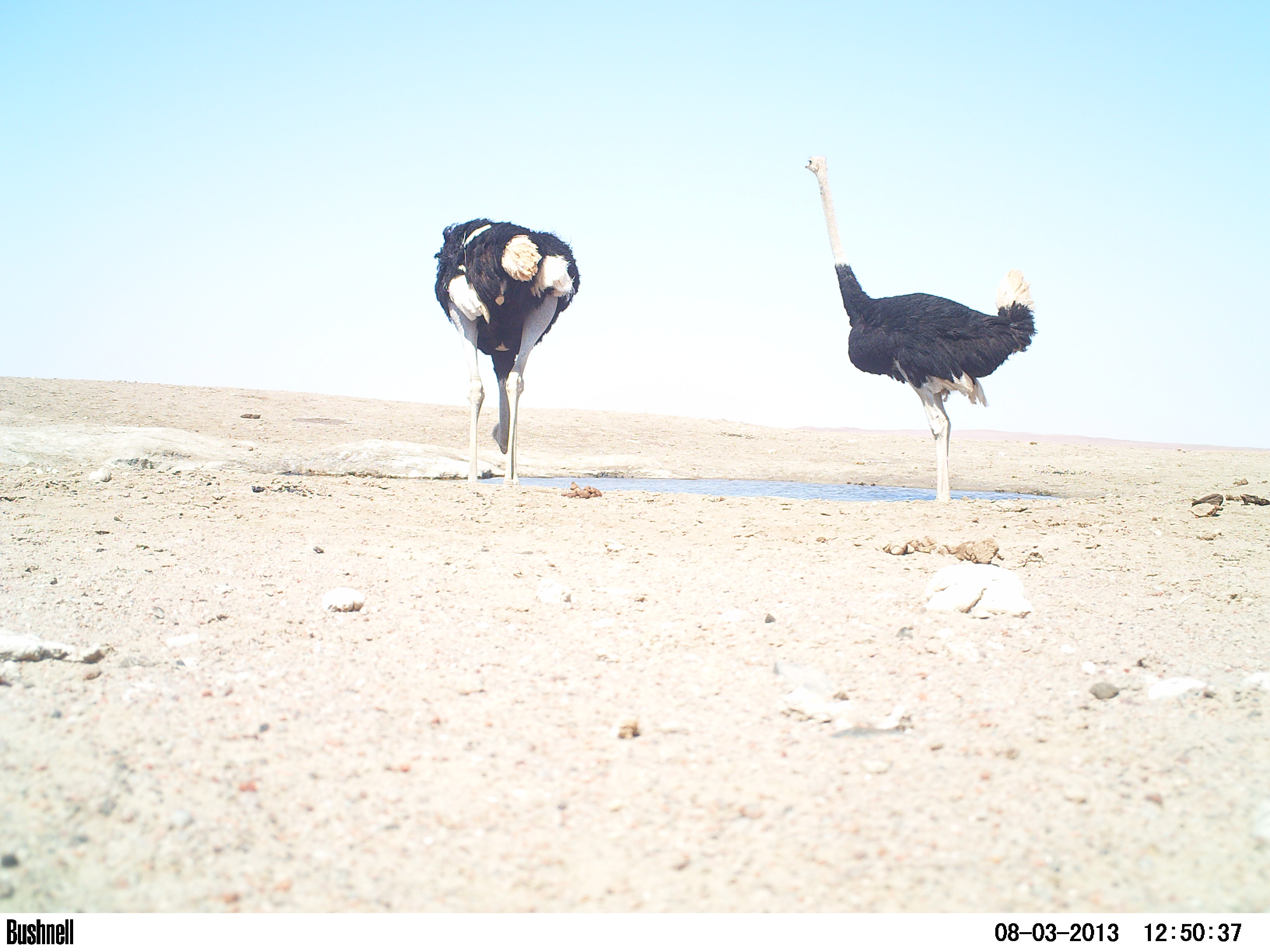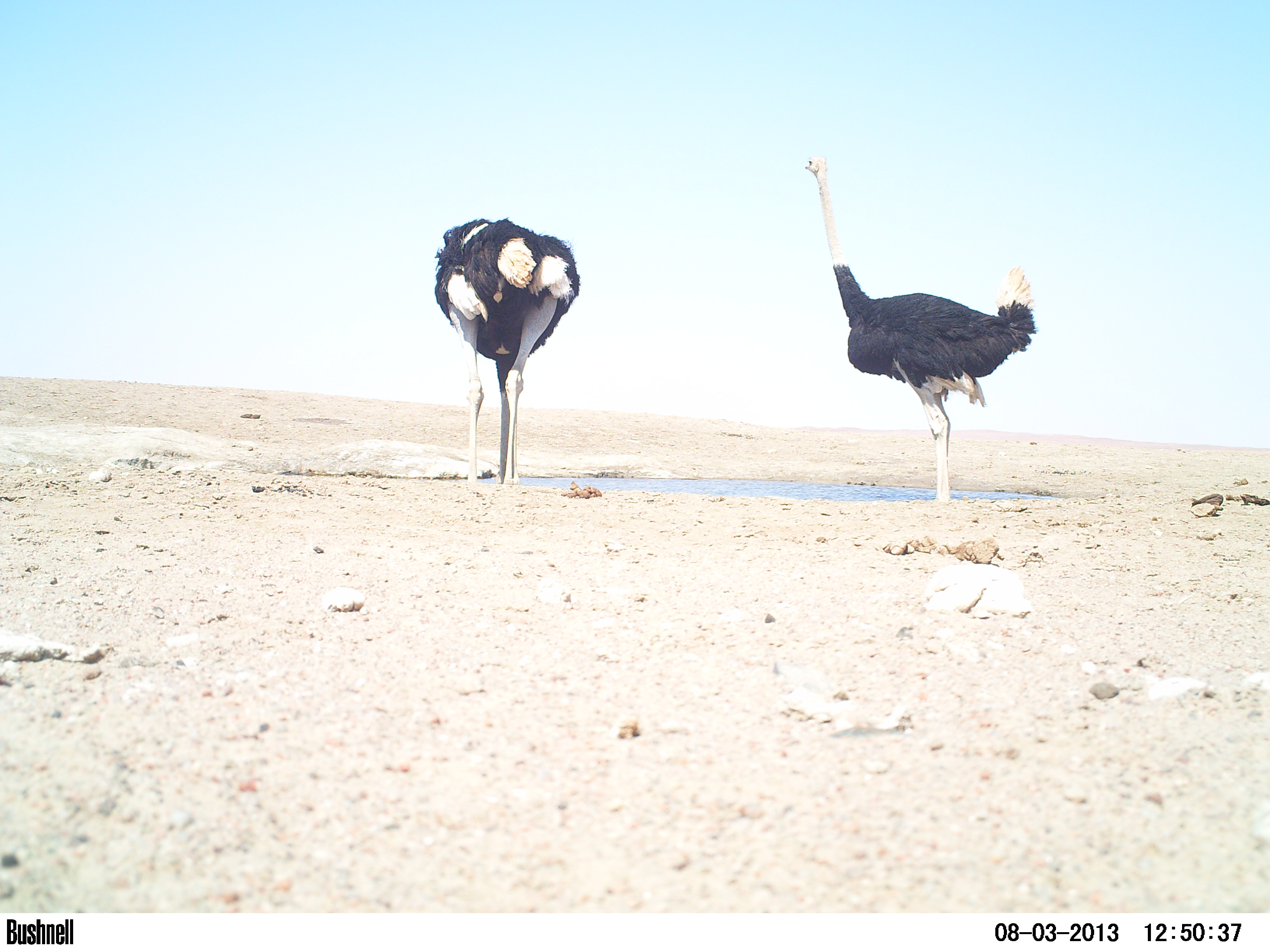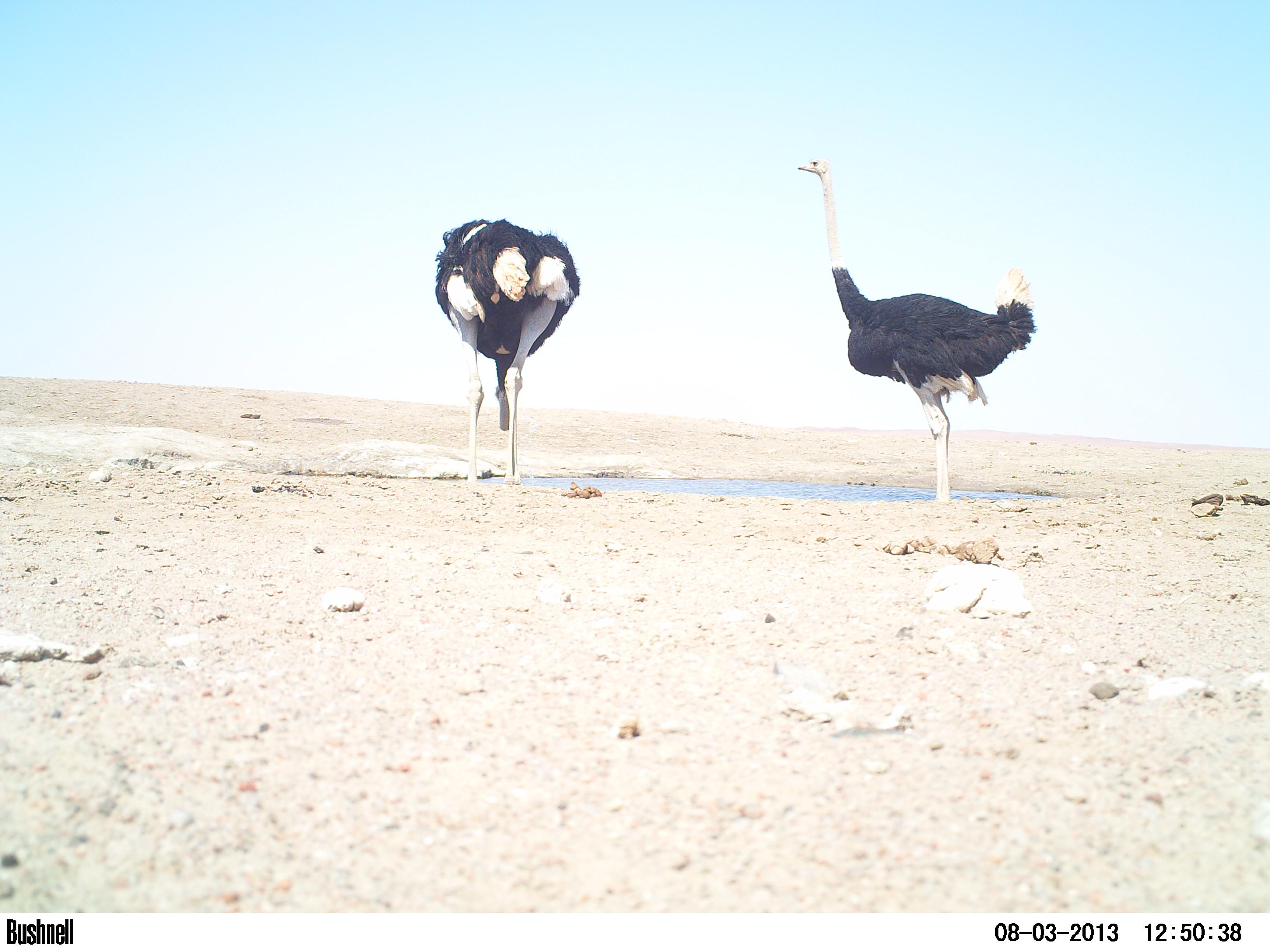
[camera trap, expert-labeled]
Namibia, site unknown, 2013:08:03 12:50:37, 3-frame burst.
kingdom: Animalia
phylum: Chordata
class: Aves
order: Struthioniformes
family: Struthionidae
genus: Struthio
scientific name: Struthio camelus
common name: common ostrich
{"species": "Struthio camelus (common ostrich)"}